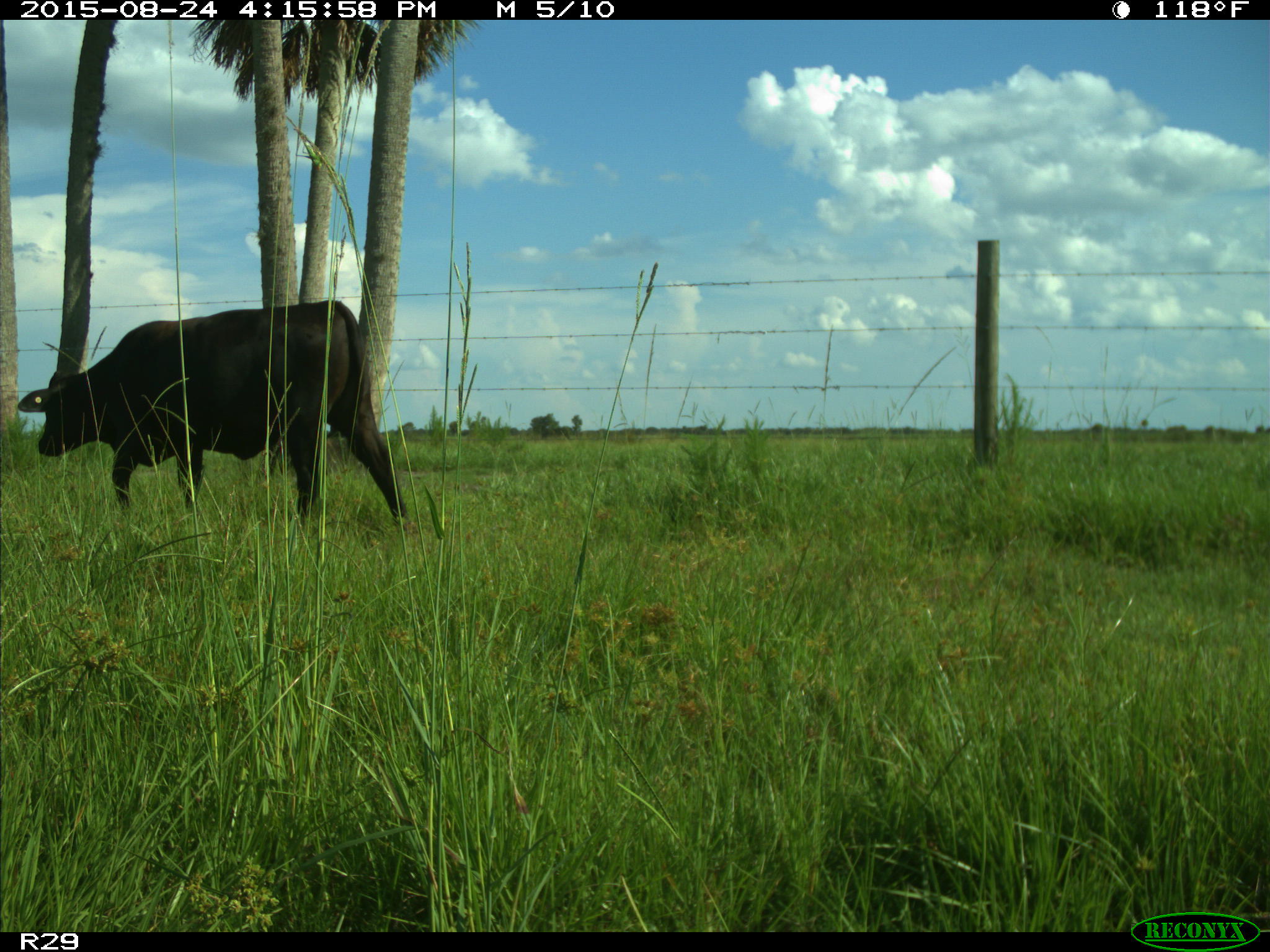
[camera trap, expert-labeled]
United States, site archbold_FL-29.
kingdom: Animalia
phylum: Chordata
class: Mammalia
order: Artiodactyla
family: Bovidae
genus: Bos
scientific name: Bos taurus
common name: domestic cow